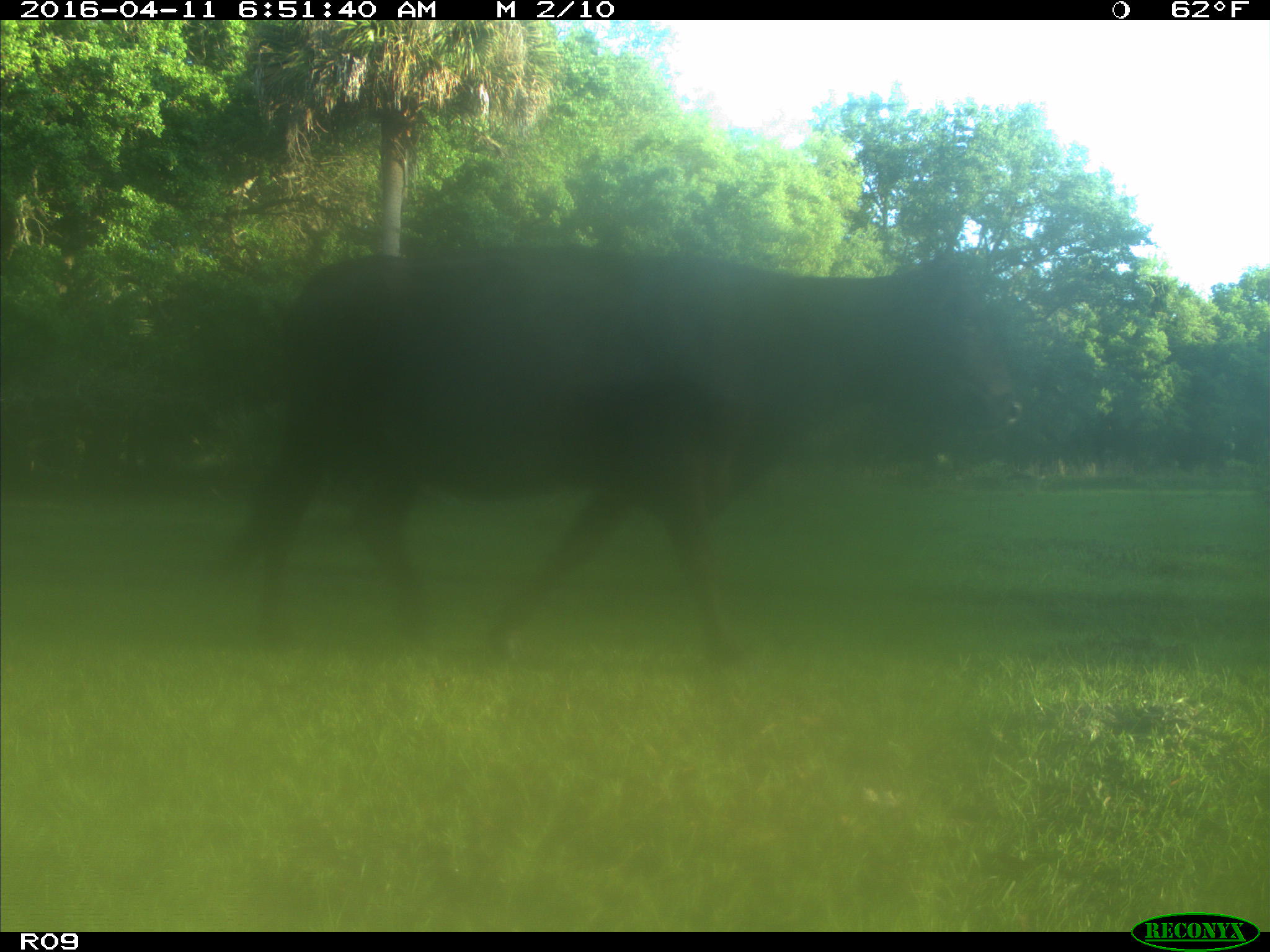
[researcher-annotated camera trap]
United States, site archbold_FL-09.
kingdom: Animalia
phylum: Chordata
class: Mammalia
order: Artiodactyla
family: Bovidae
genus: Bos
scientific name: Bos taurus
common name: domestic cow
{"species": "Bos taurus (domestic cow)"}